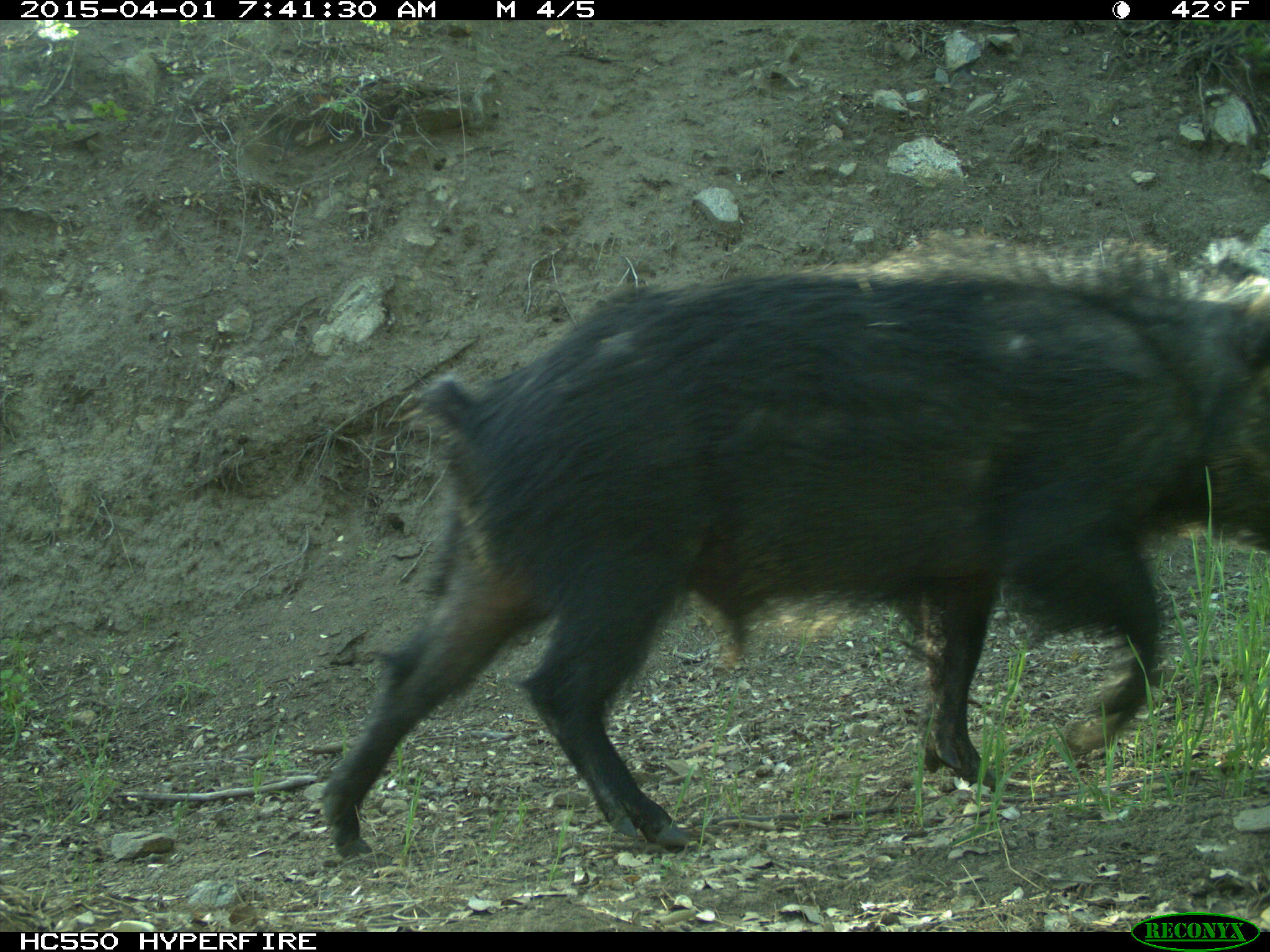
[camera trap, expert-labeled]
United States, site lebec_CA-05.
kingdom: Animalia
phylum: Chordata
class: Mammalia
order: Artiodactyla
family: Suidae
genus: Sus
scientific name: Sus scrofa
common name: wild boar